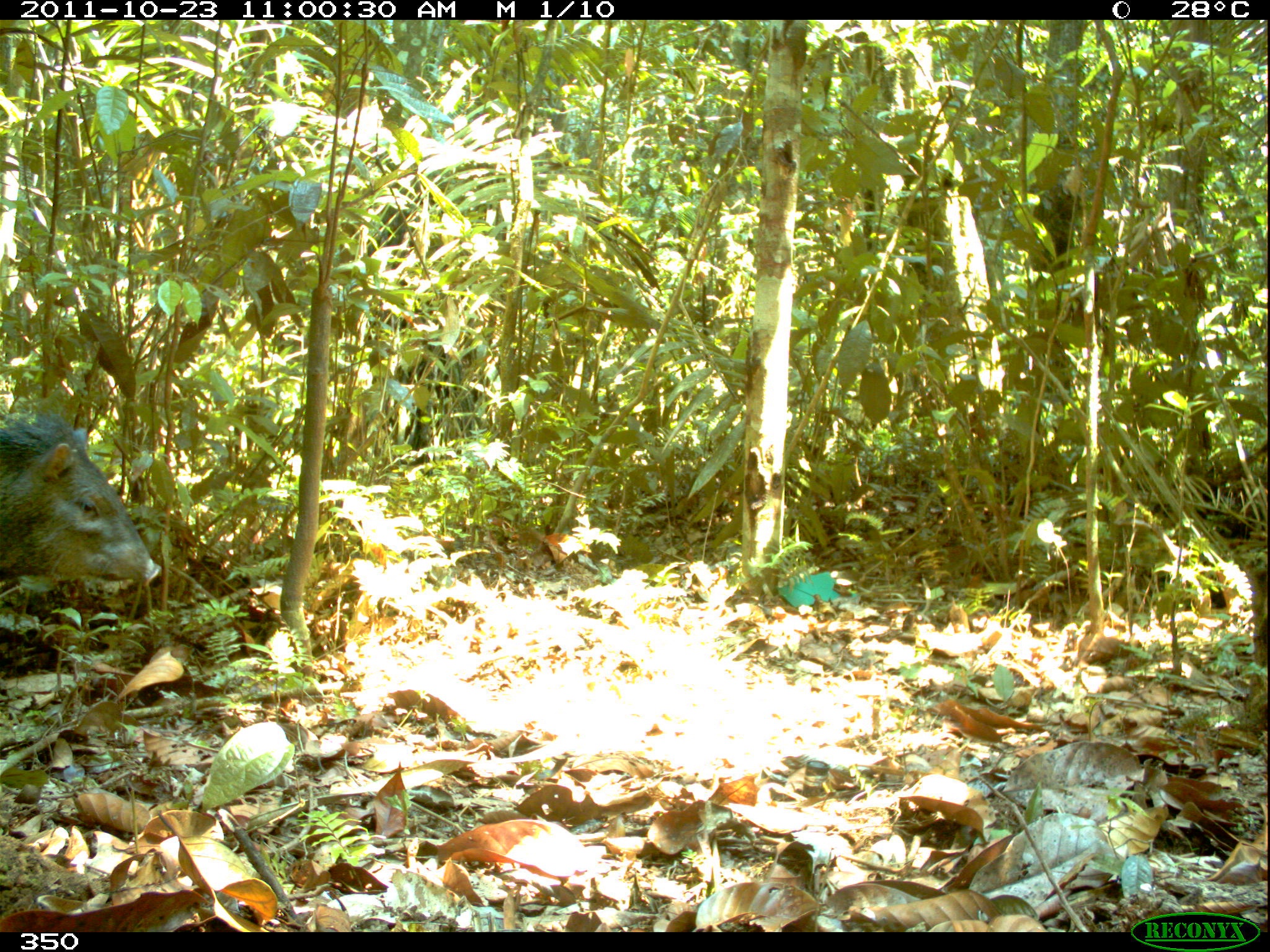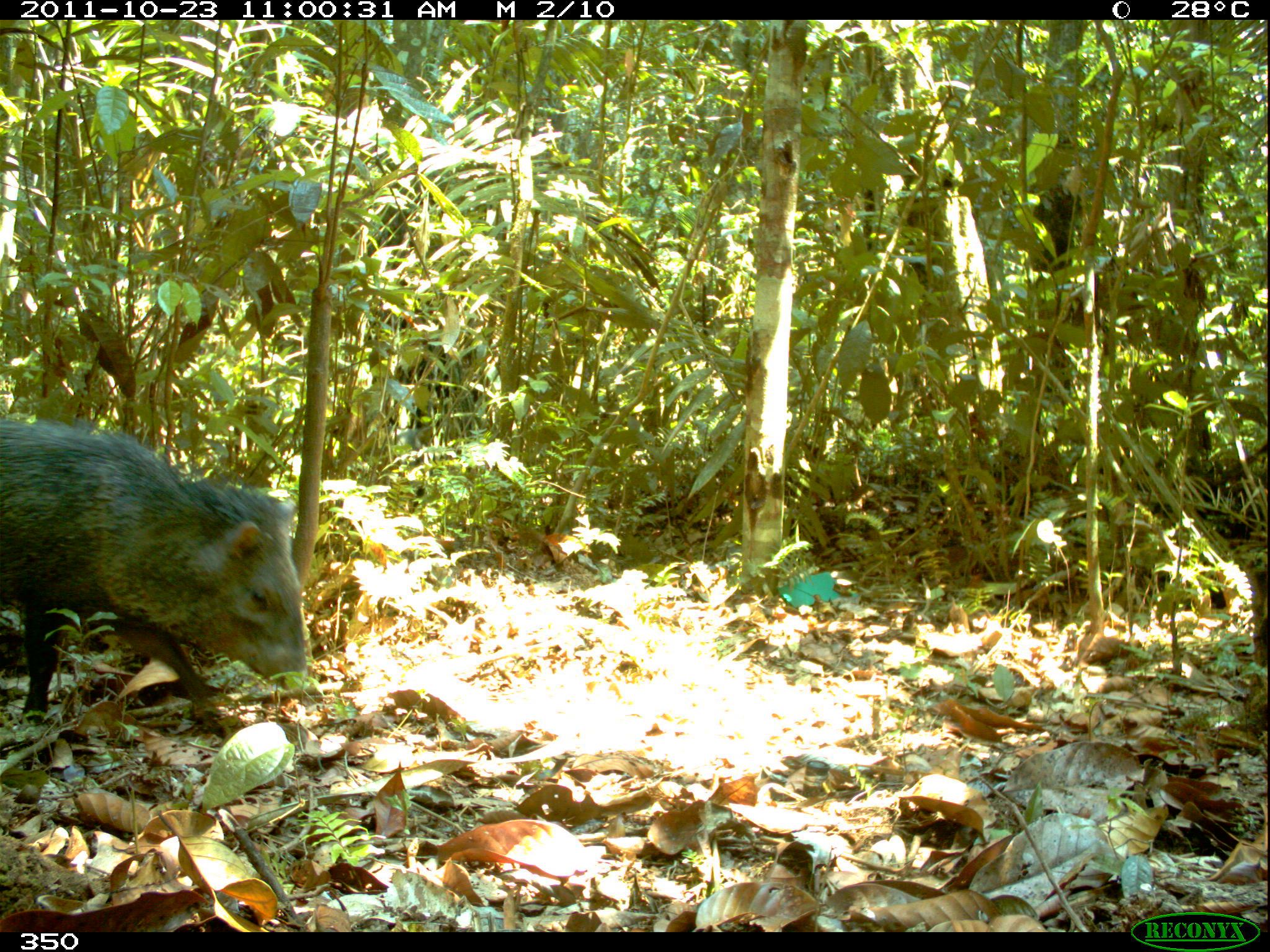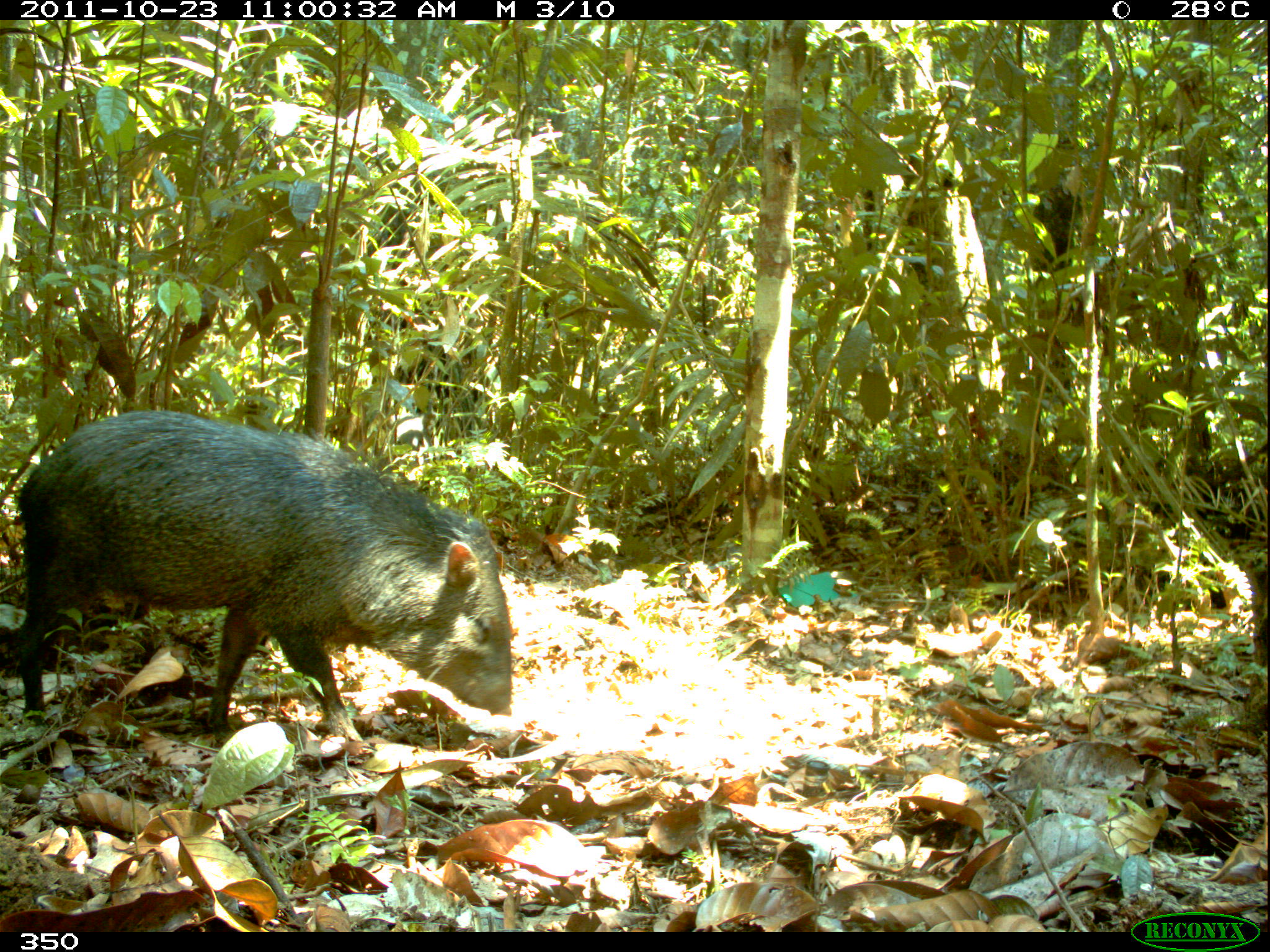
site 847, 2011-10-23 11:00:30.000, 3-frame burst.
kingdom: Animalia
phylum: Chordata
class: Mammalia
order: Artiodactyla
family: Tayassuidae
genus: Pecari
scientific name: Pecari tajacu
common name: collared peccary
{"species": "Pecari tajacu (collared peccary)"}